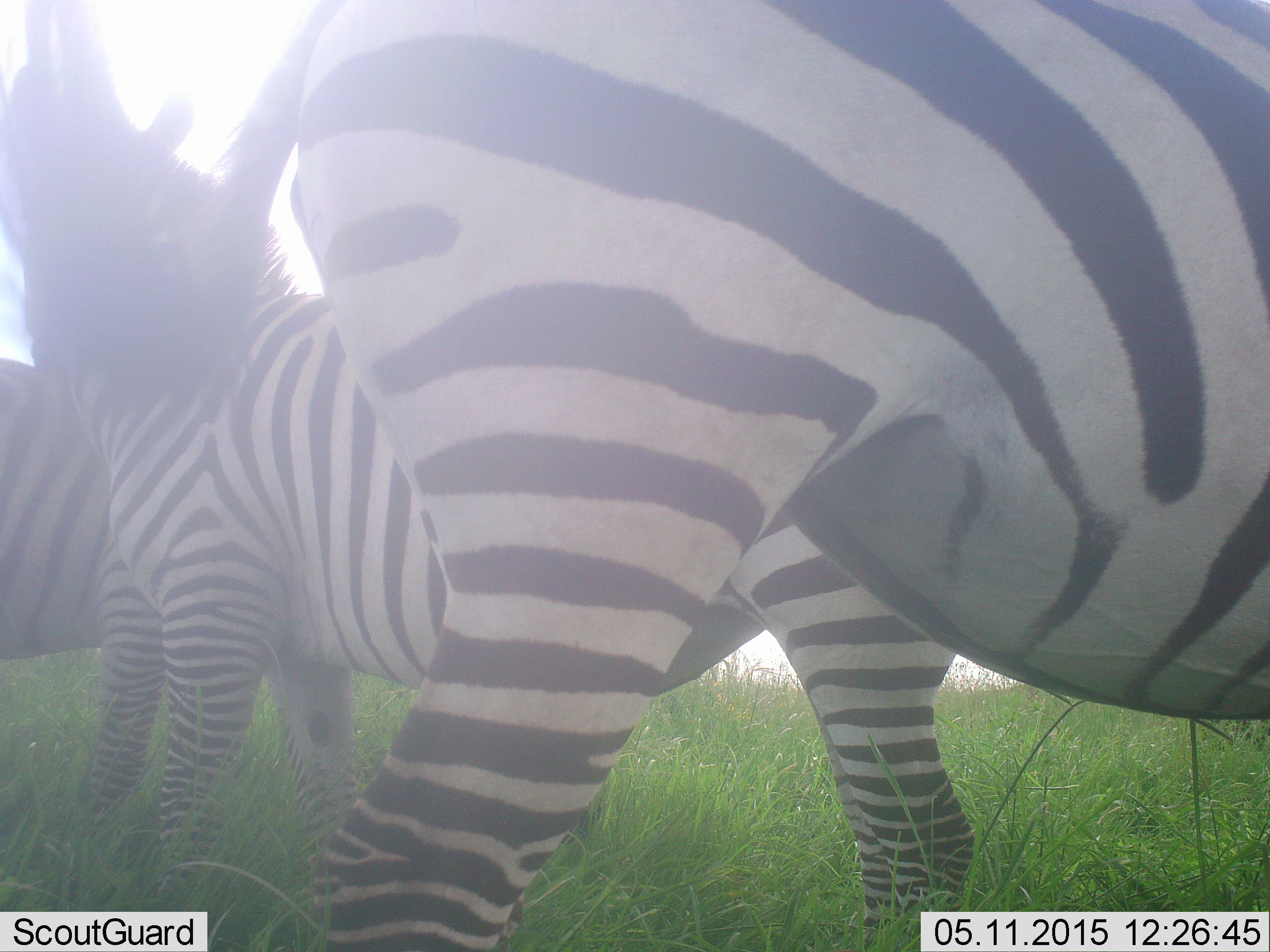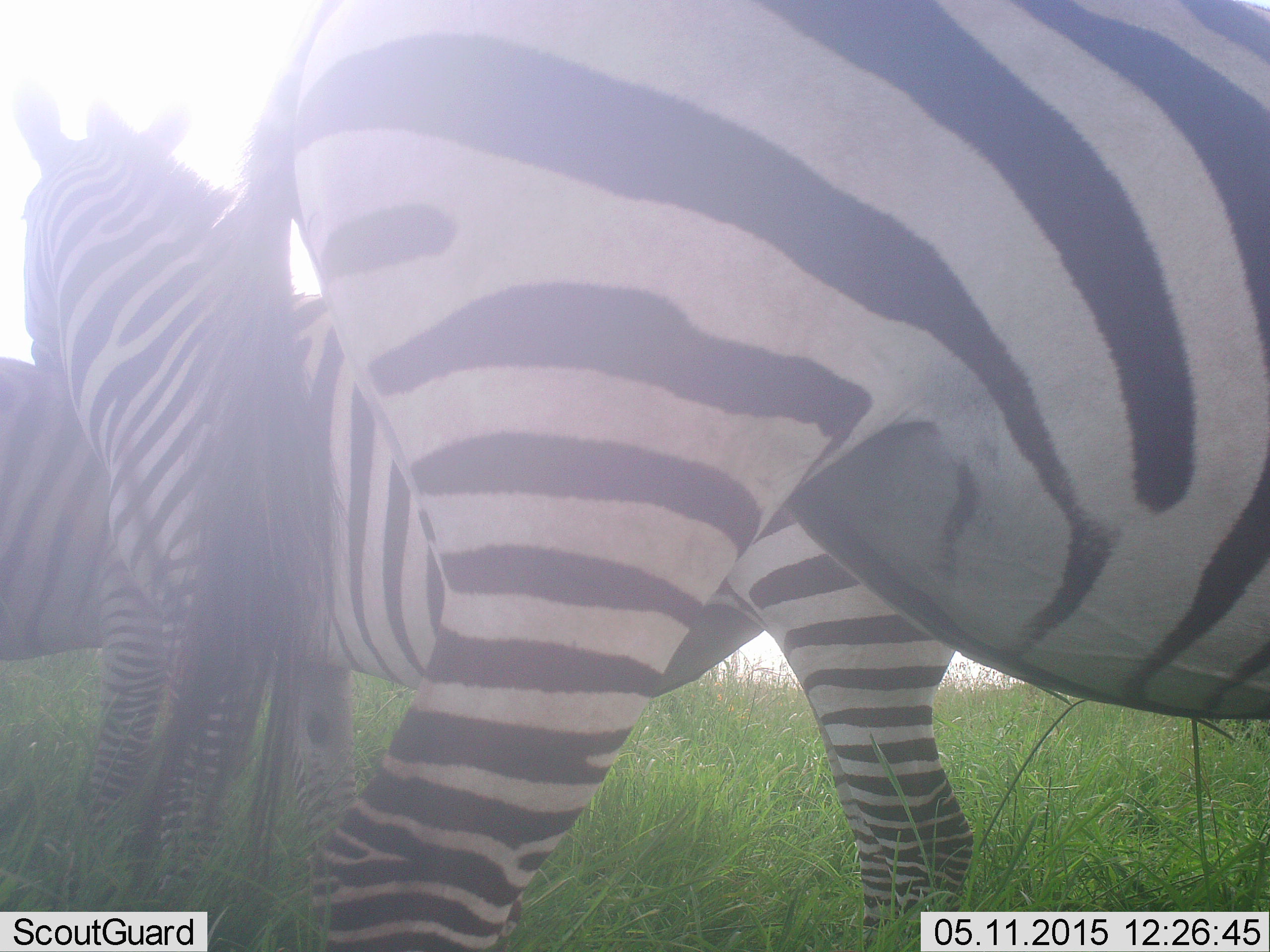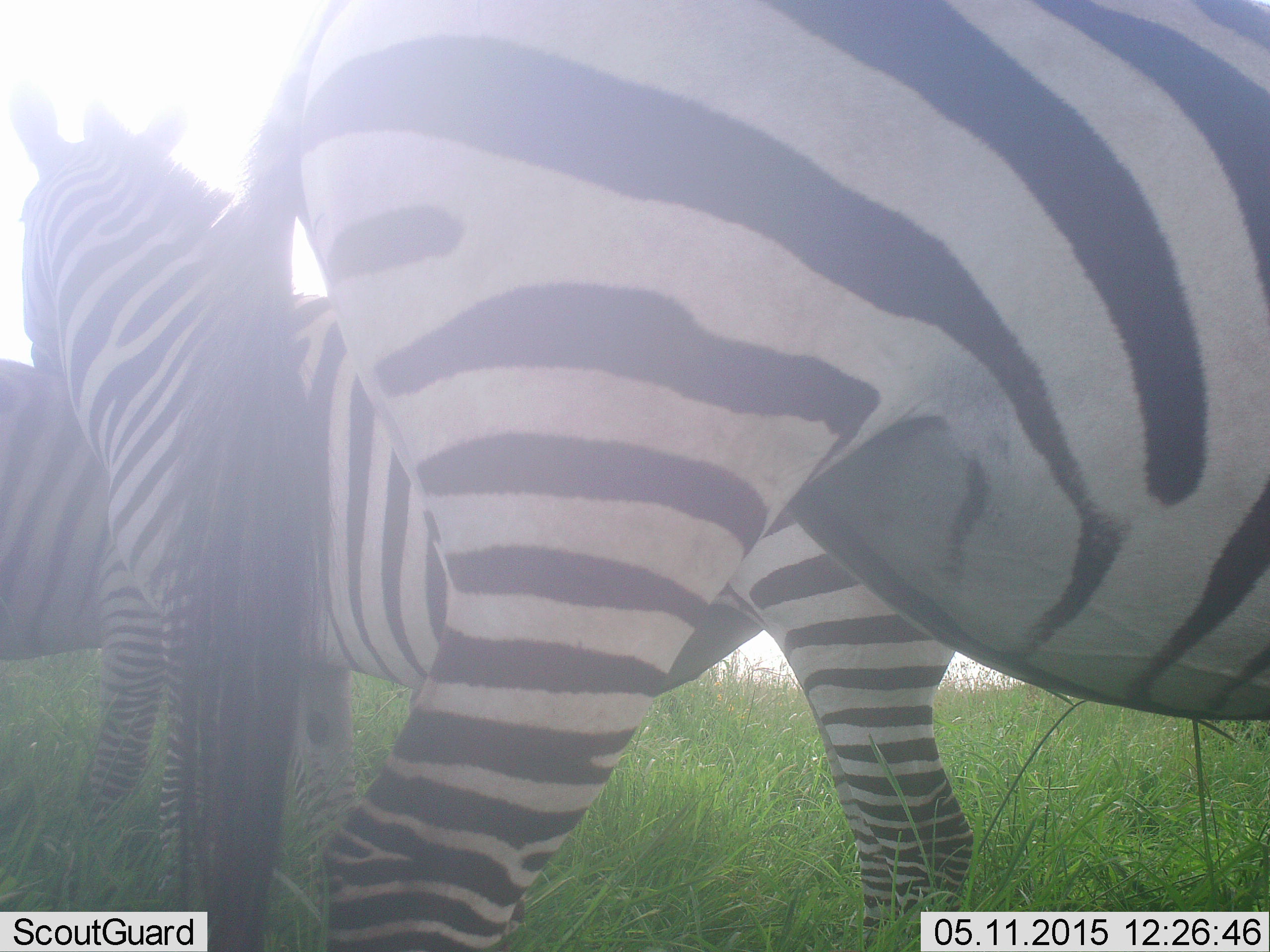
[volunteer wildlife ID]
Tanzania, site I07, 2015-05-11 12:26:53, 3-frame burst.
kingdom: Animalia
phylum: Chordata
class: Mammalia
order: Perissodactyla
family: Equidae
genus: Equus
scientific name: Equus quagga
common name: plains zebra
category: zebra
Zebra (plains zebra) (Equus quagga), count 3. Behavior (volunteer vote fractions): standing 100%, resting 0%, moving 0%, interacting 20%. Young present (vote fraction): 0%. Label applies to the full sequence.